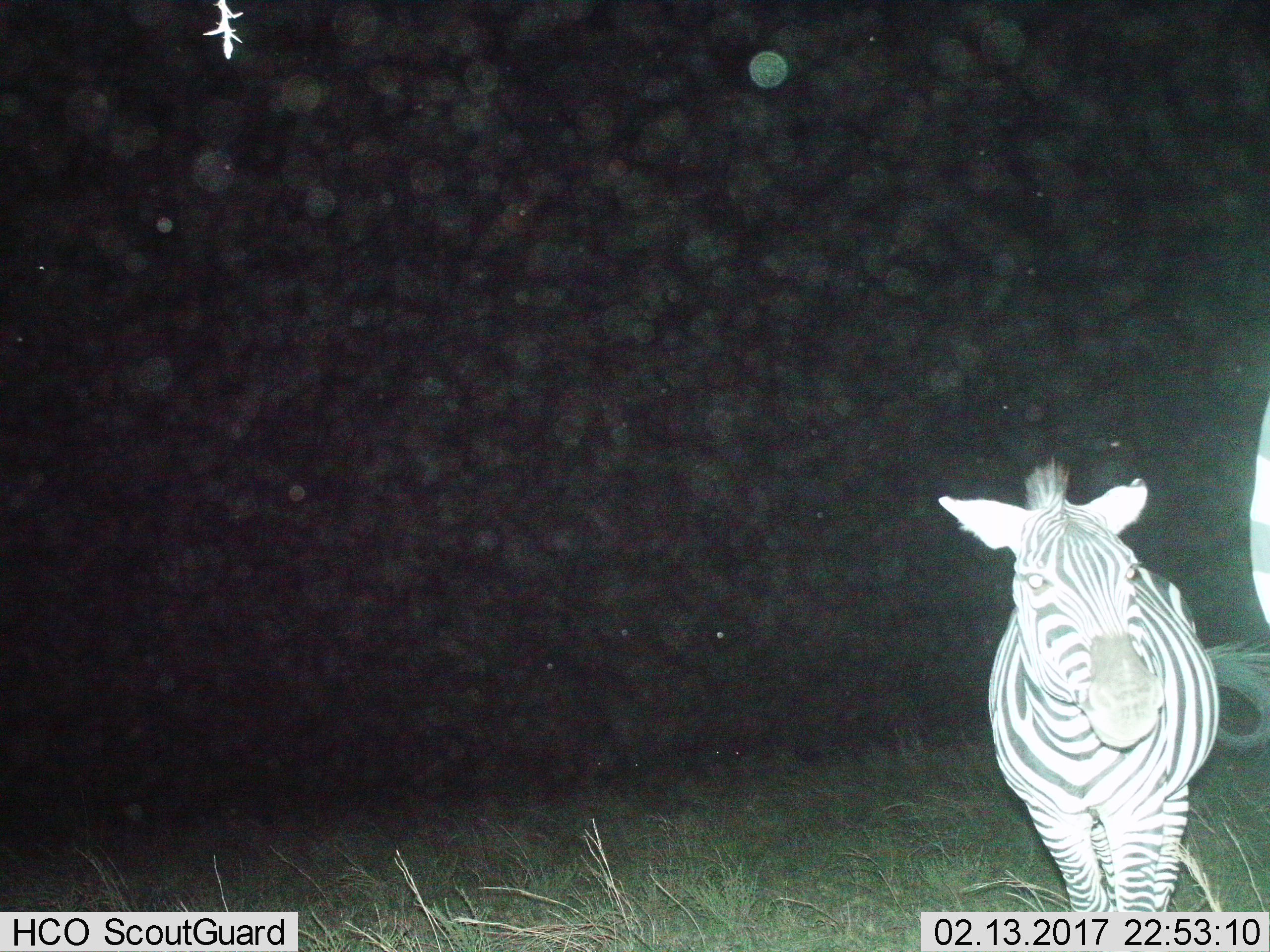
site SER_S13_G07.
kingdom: Animalia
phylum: Chordata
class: Mammalia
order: Perissodactyla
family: Equidae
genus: Equus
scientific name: Equus quagga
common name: plains zebra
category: zebraplains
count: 2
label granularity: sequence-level